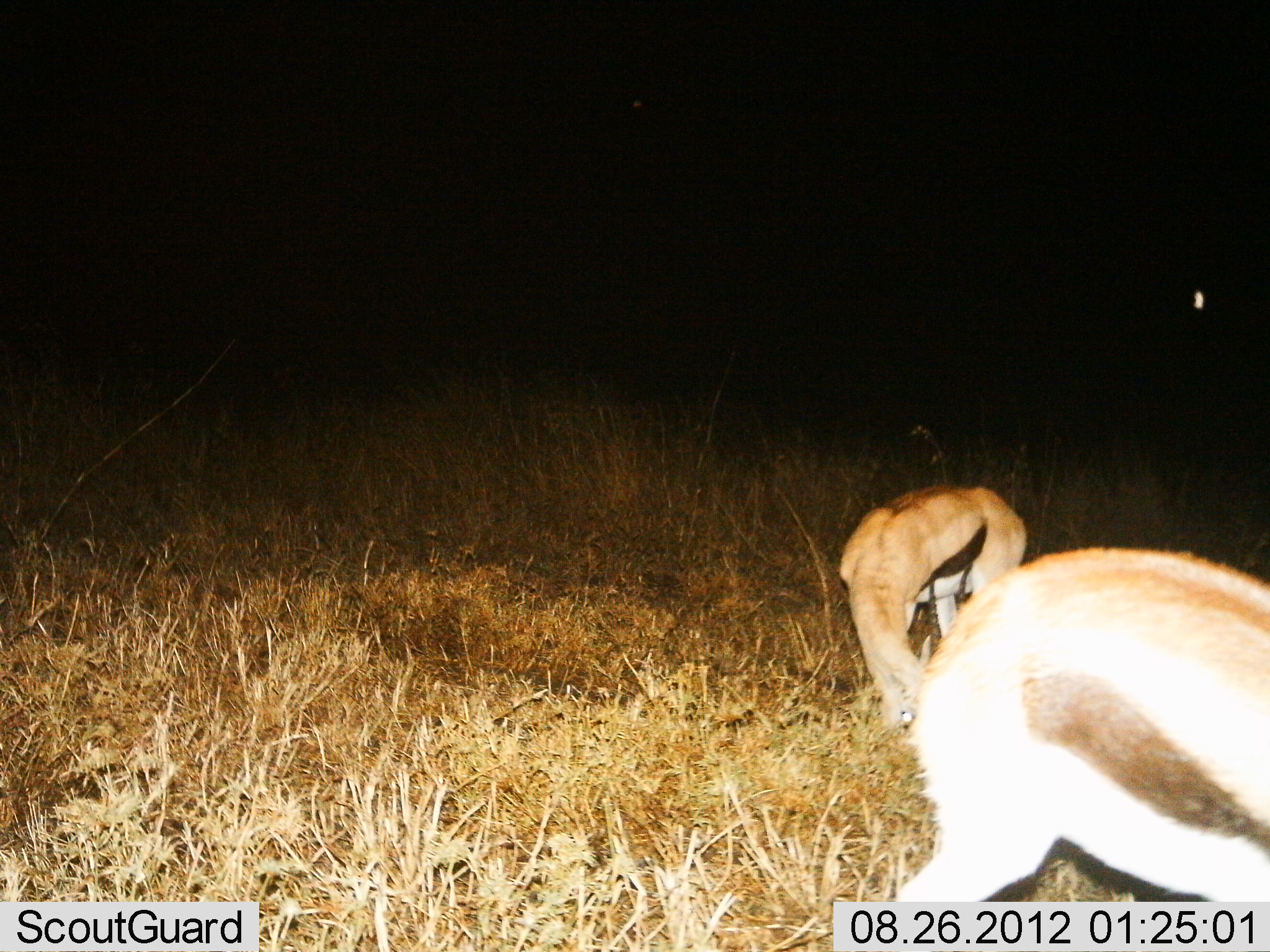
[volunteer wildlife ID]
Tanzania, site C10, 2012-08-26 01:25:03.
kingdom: Animalia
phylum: Chordata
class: Mammalia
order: Artiodactyla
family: Bovidae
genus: Eudorcas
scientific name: Eudorcas thomsonii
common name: thomson's gazelle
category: gazellethomsons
Gazellethomsons (thomson's gazelle) (Eudorcas thomsonii), count 2. Behavior (volunteer vote fractions): standing 30%, resting 0%, moving 0%, interacting 0%. Young present (vote fraction): 0%. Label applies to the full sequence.